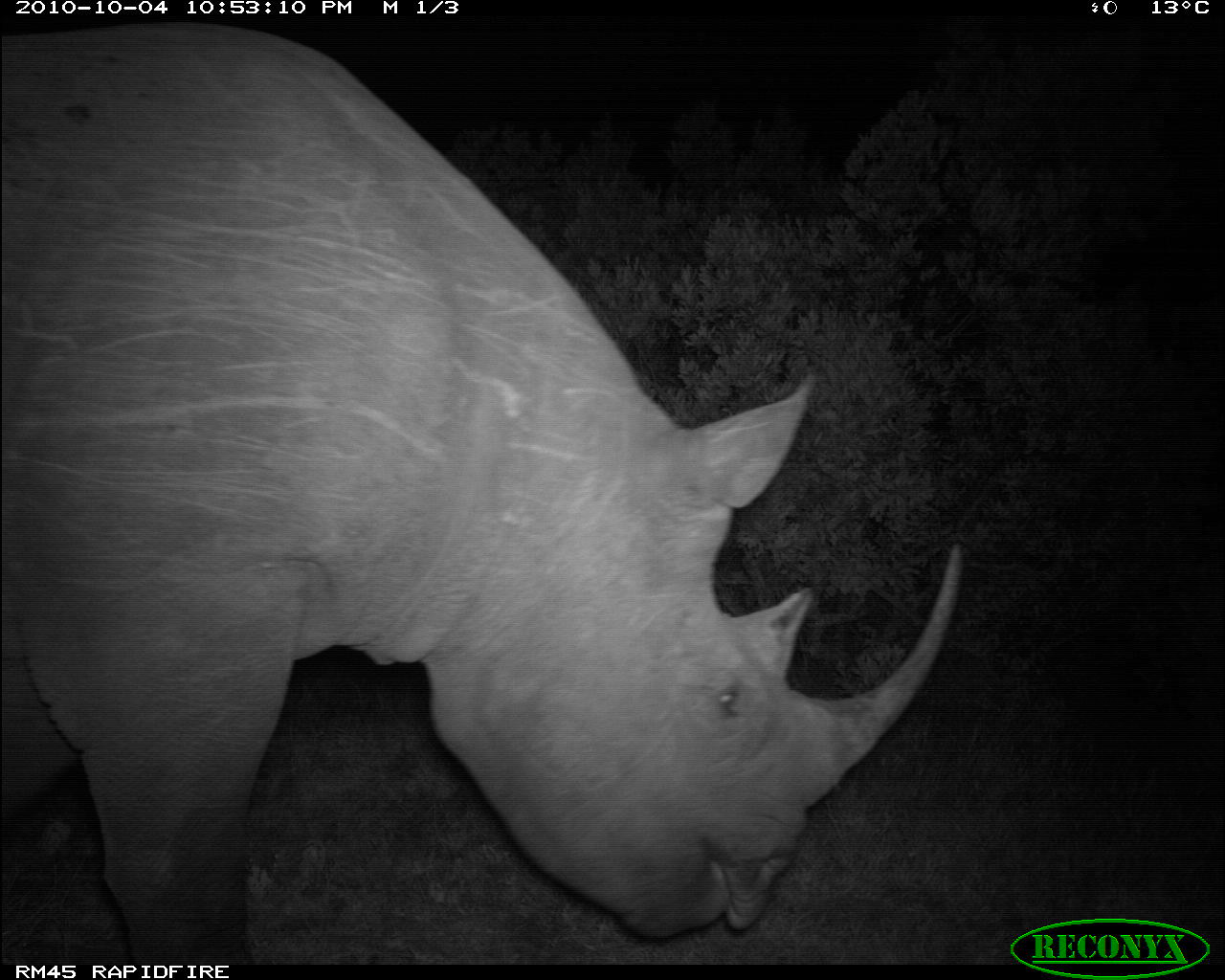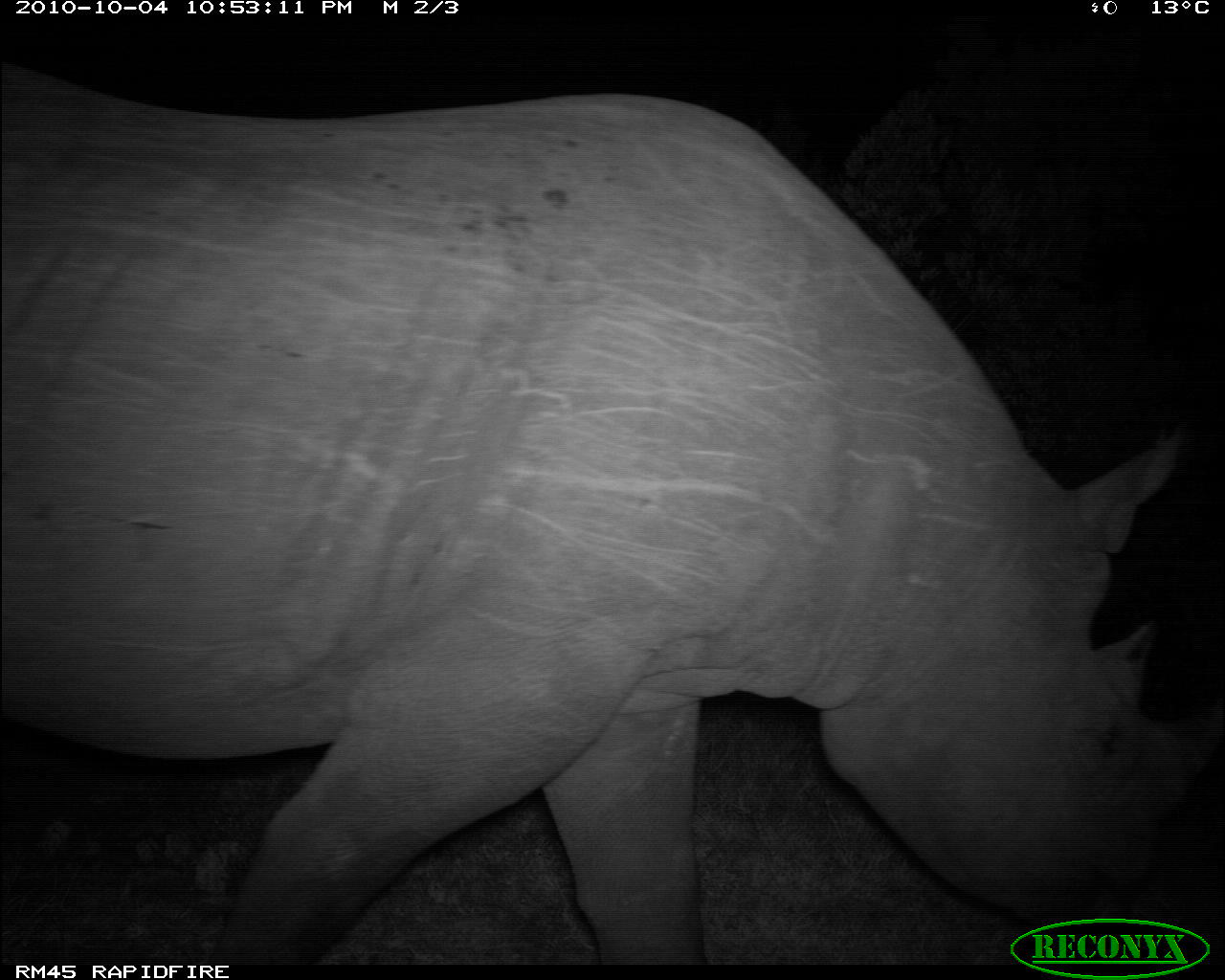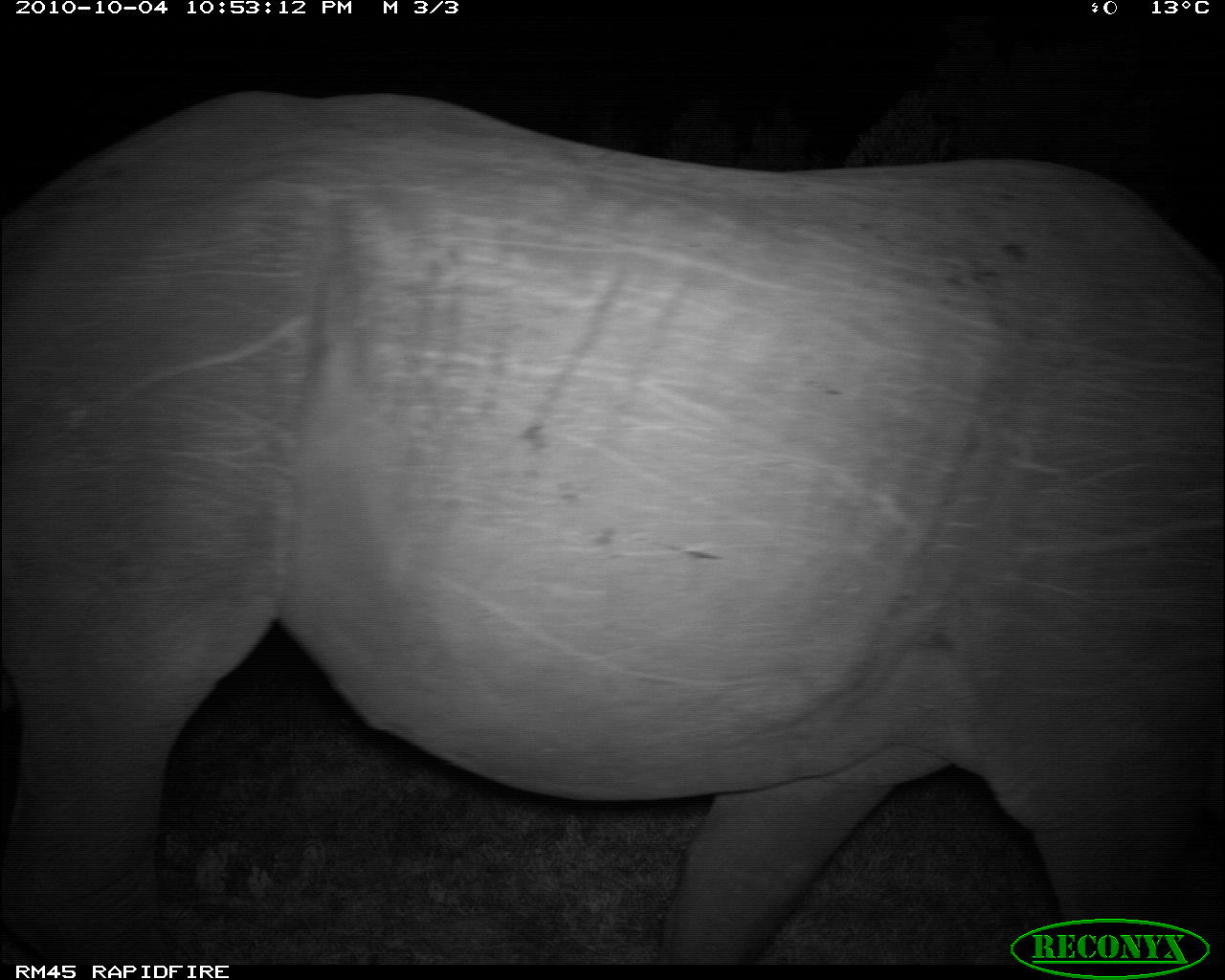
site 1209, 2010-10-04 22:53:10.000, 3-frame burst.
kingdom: Animalia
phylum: Chordata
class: Mammalia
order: Perissodactyla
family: Rhinocerotidae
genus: Diceros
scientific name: Diceros bicornis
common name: black rhinoceros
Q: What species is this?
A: Diceros bicornis (black rhinoceros).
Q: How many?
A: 1.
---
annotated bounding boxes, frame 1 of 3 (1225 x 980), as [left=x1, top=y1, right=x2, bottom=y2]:
diceros bicornis: [left=5, top=24, right=963, bottom=964]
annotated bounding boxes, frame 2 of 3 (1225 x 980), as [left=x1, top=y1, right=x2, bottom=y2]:
diceros bicornis: [left=0, top=60, right=1225, bottom=963]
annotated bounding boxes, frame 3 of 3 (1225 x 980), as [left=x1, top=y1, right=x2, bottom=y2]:
diceros bicornis: [left=0, top=89, right=1219, bottom=962]